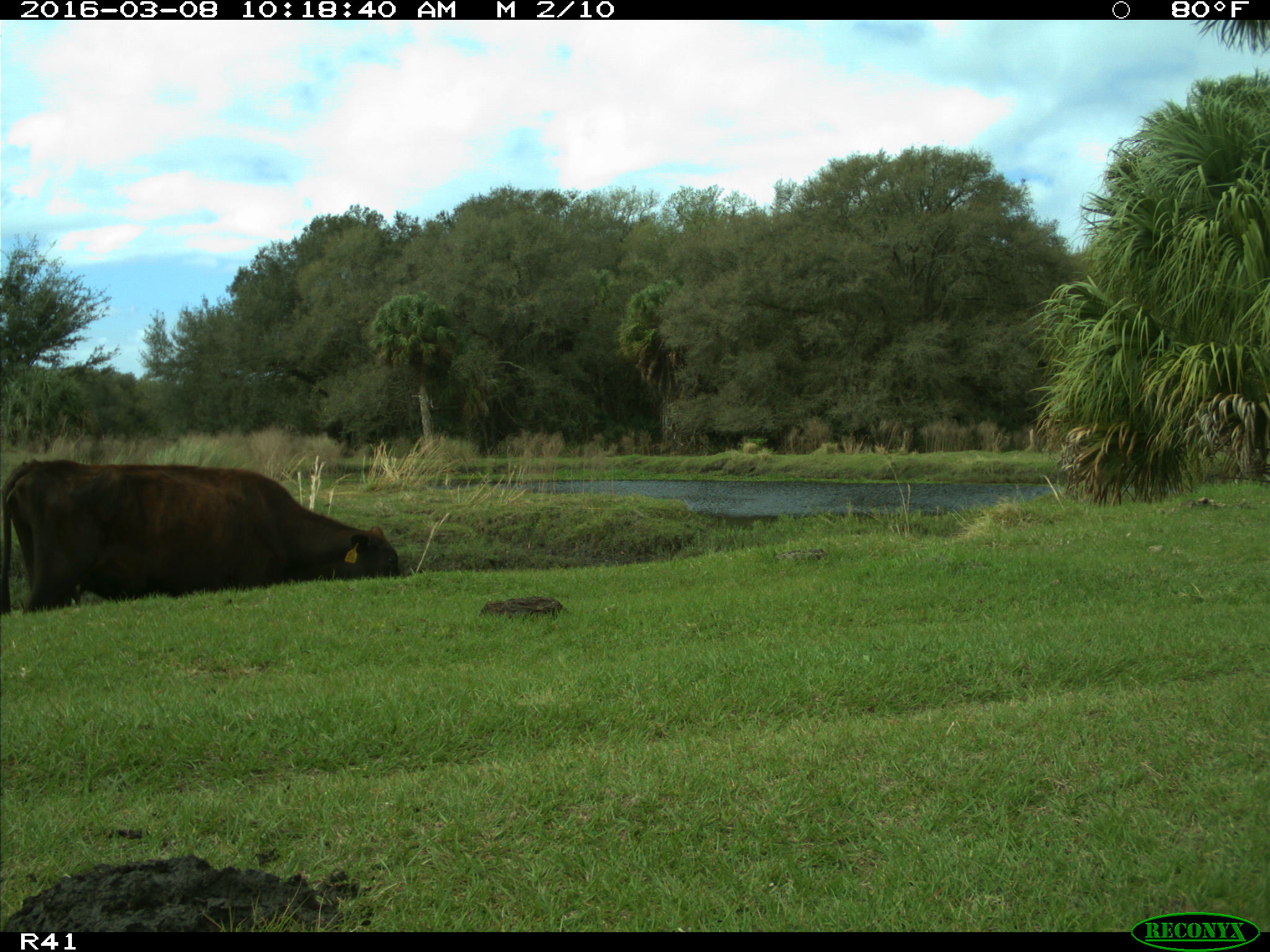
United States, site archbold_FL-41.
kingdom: Animalia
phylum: Chordata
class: Mammalia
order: Artiodactyla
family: Bovidae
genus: Bos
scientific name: Bos taurus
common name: domestic cow